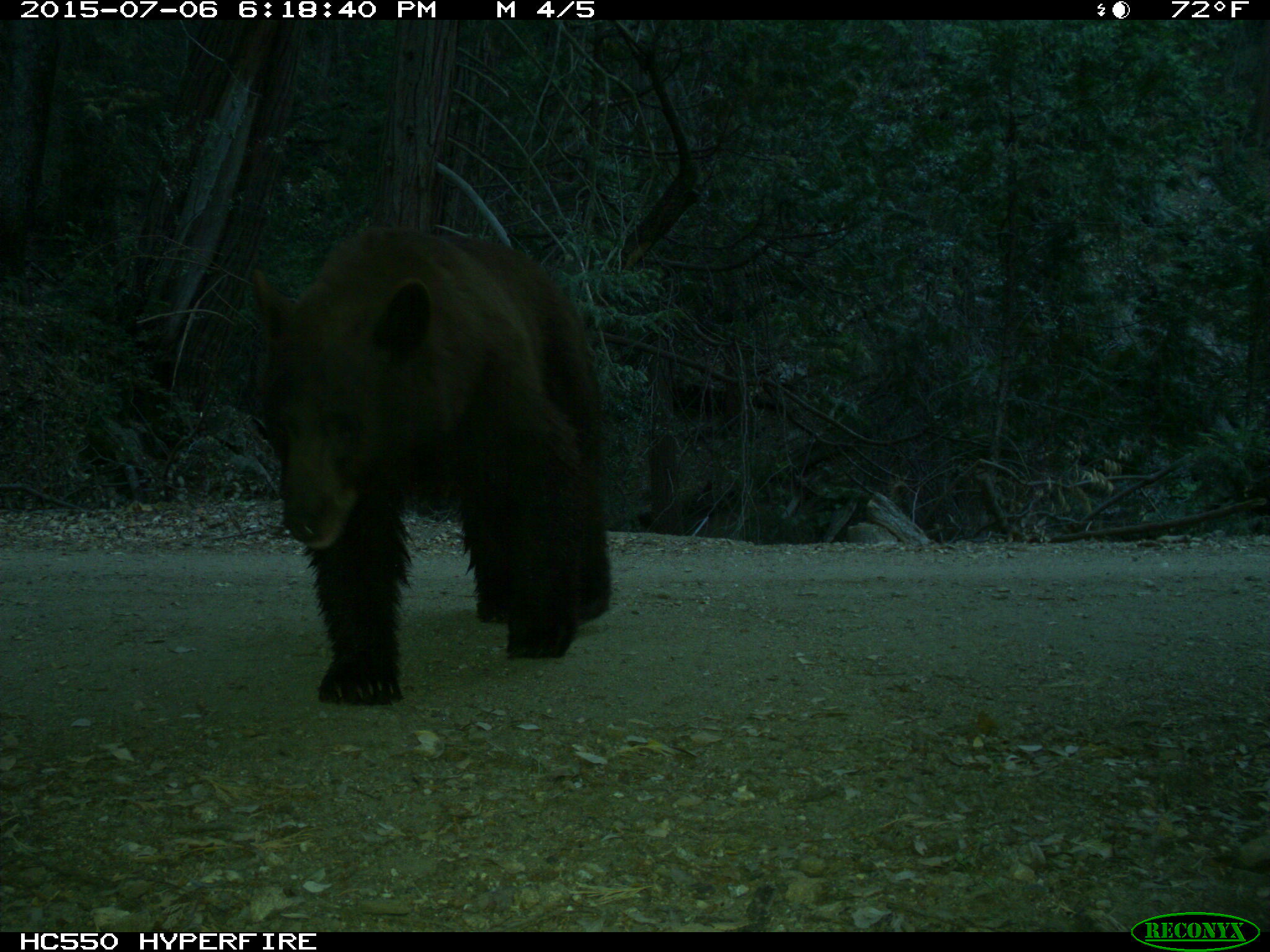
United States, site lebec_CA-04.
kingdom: Animalia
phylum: Chordata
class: Mammalia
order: Carnivora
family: Ursidae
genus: Ursus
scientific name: Ursus americanus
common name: american black bear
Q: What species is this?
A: Ursus americanus (american black bear).